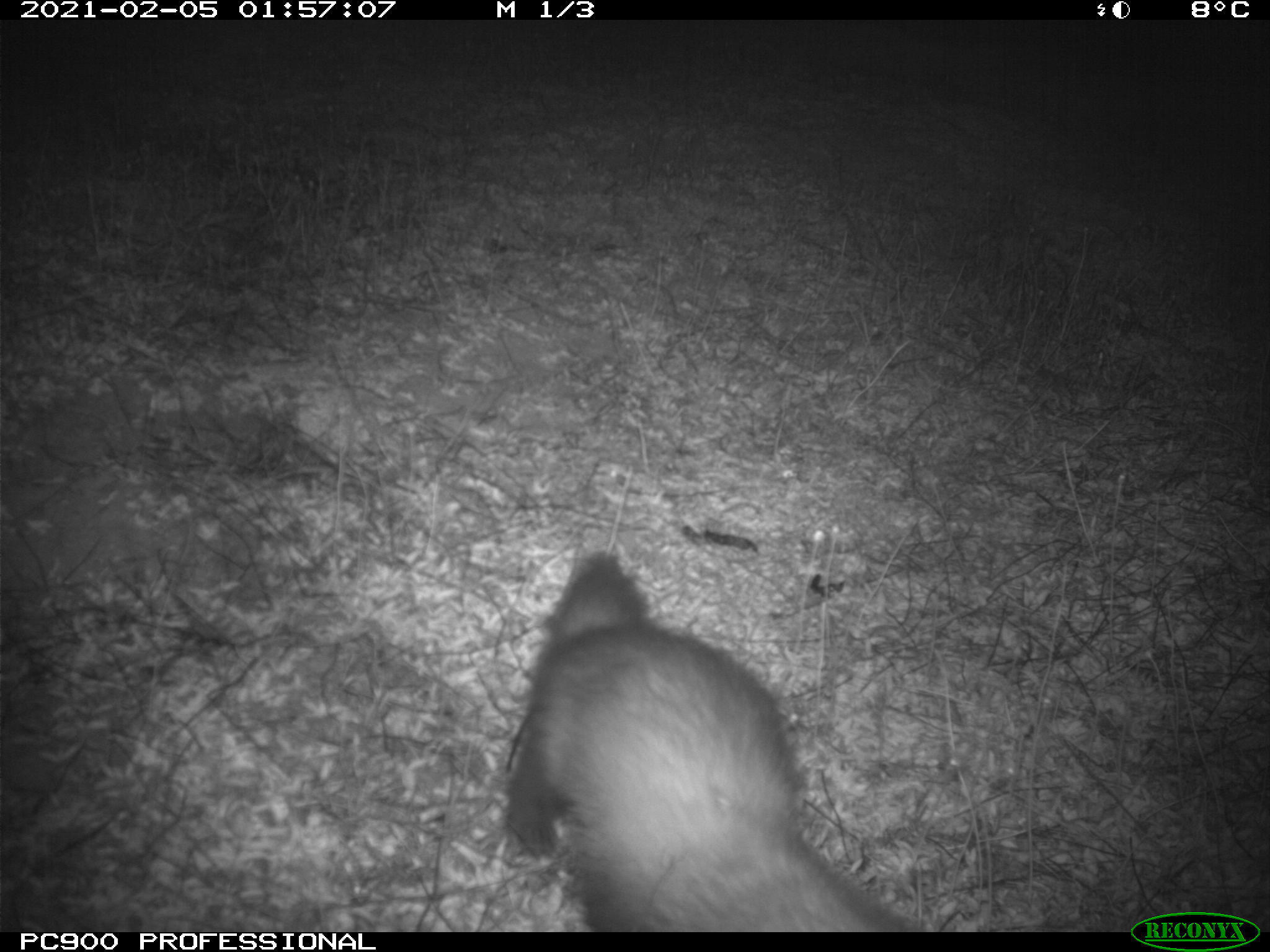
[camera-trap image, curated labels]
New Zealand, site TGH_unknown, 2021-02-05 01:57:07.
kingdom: Animalia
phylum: Chordata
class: Mammalia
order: Carnivora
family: Mustelidae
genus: Mustela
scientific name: Mustela furo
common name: ferret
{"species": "ferret (Mustela furo)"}